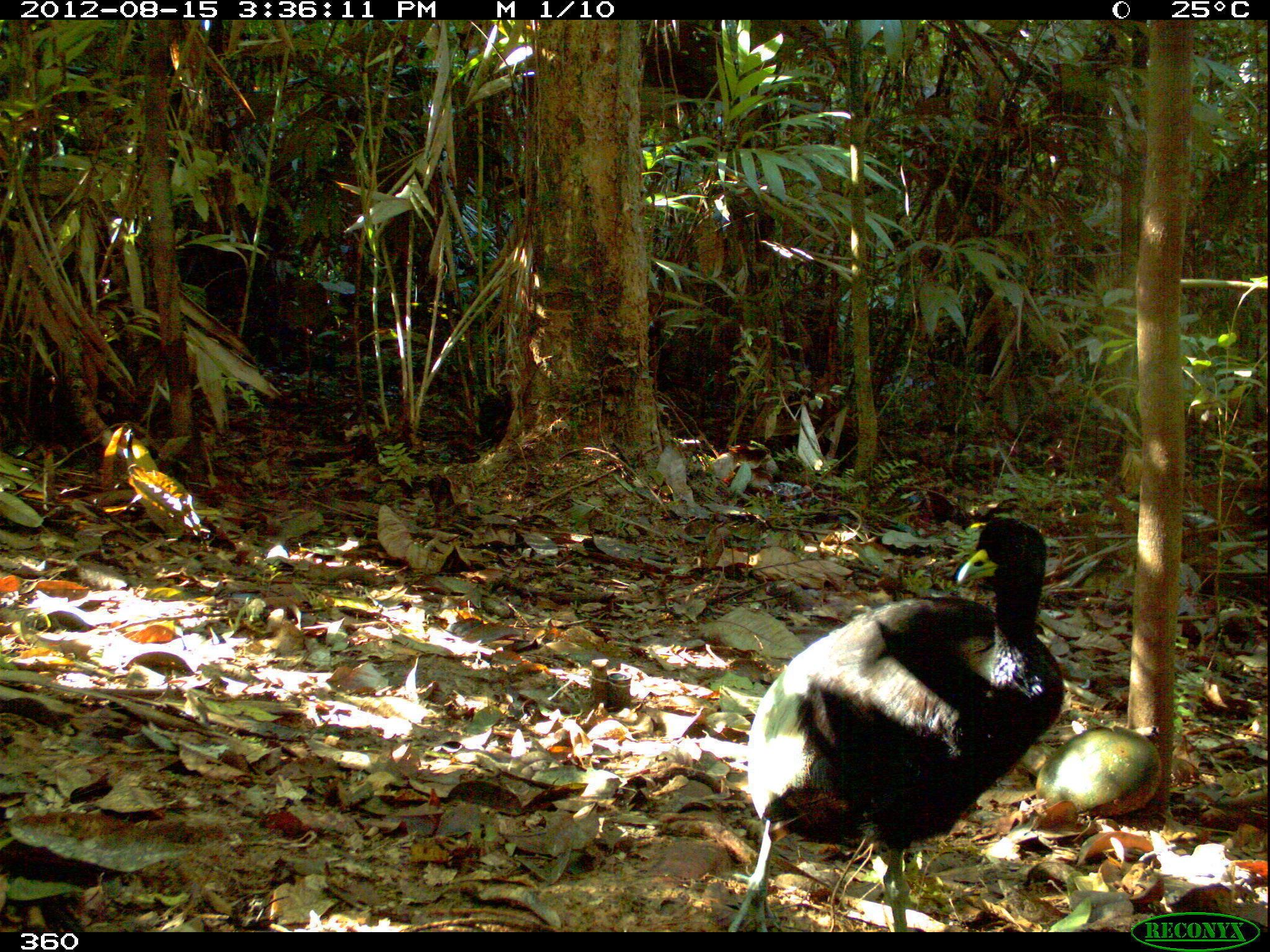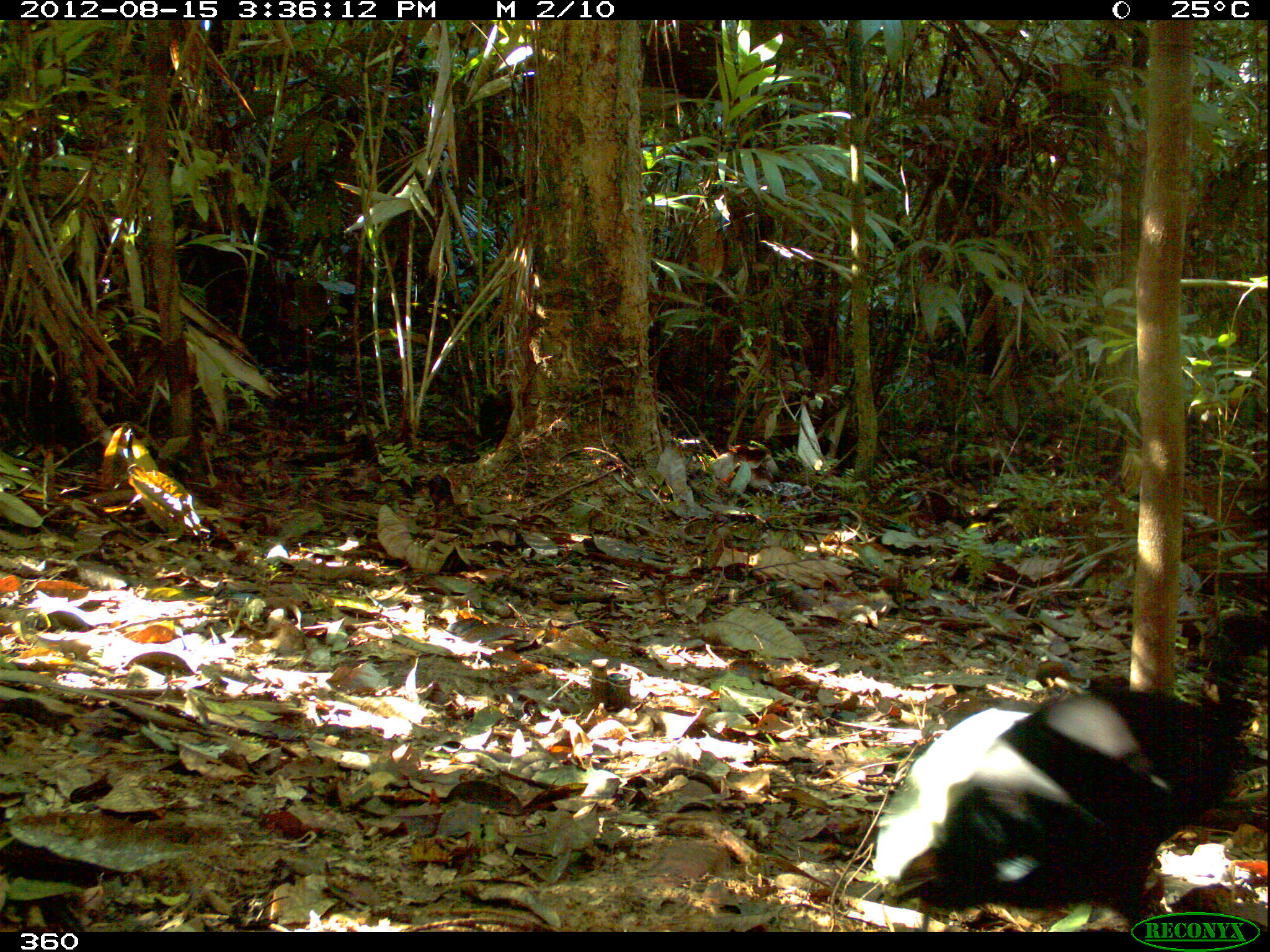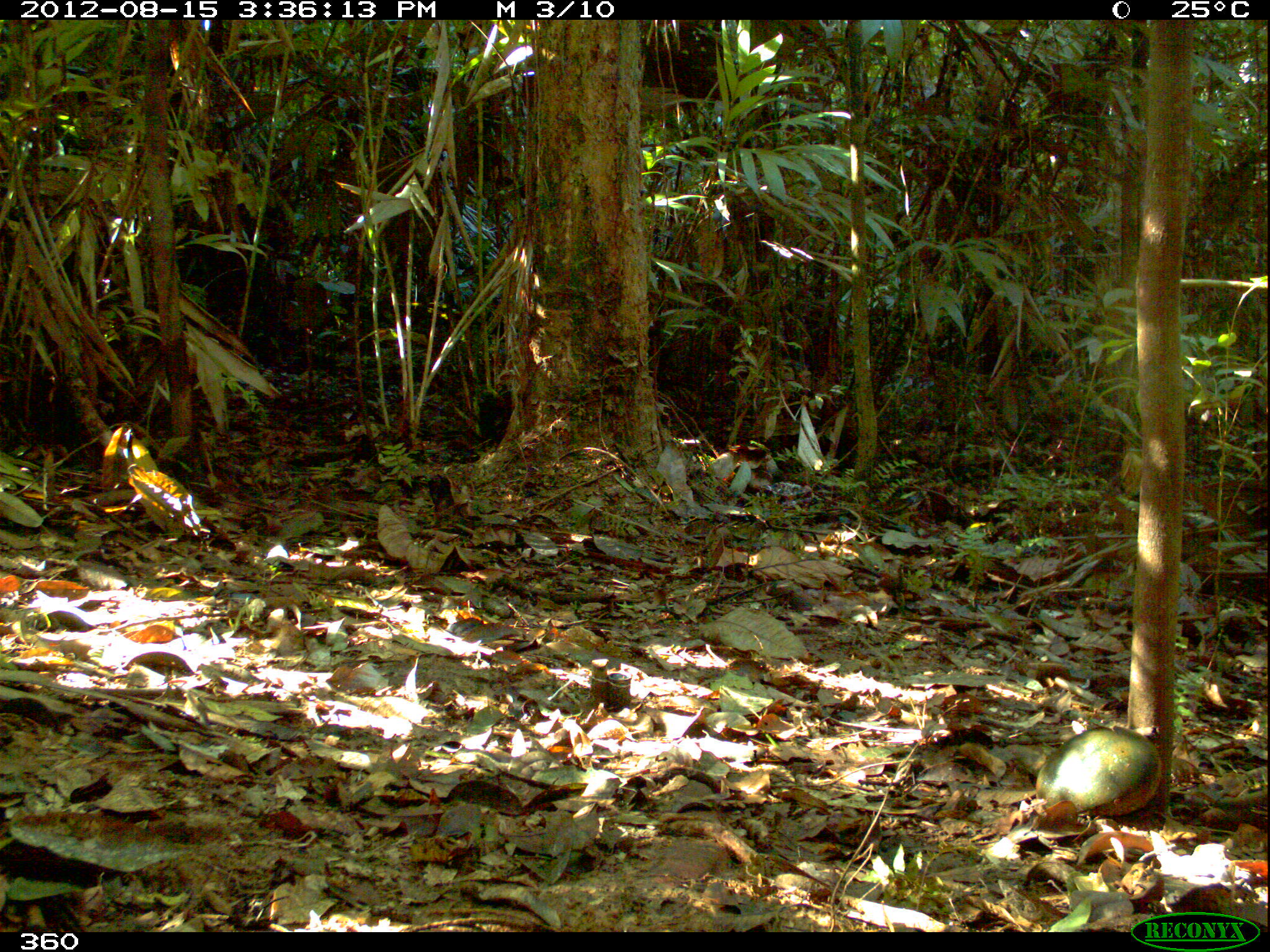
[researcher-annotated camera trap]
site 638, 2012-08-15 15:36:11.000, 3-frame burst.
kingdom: Animalia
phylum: Chordata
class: Aves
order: Gruiformes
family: Psophiidae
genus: Psophia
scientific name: Psophia leucoptera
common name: pale-winged trumpeter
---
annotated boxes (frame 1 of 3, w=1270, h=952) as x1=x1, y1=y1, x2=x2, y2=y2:
psophia leucoptera: x1=726, y1=517, x2=1065, y2=932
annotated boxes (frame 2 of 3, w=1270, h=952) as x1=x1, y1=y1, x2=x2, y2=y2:
psophia leucoptera: x1=875, y1=687, x2=1252, y2=932